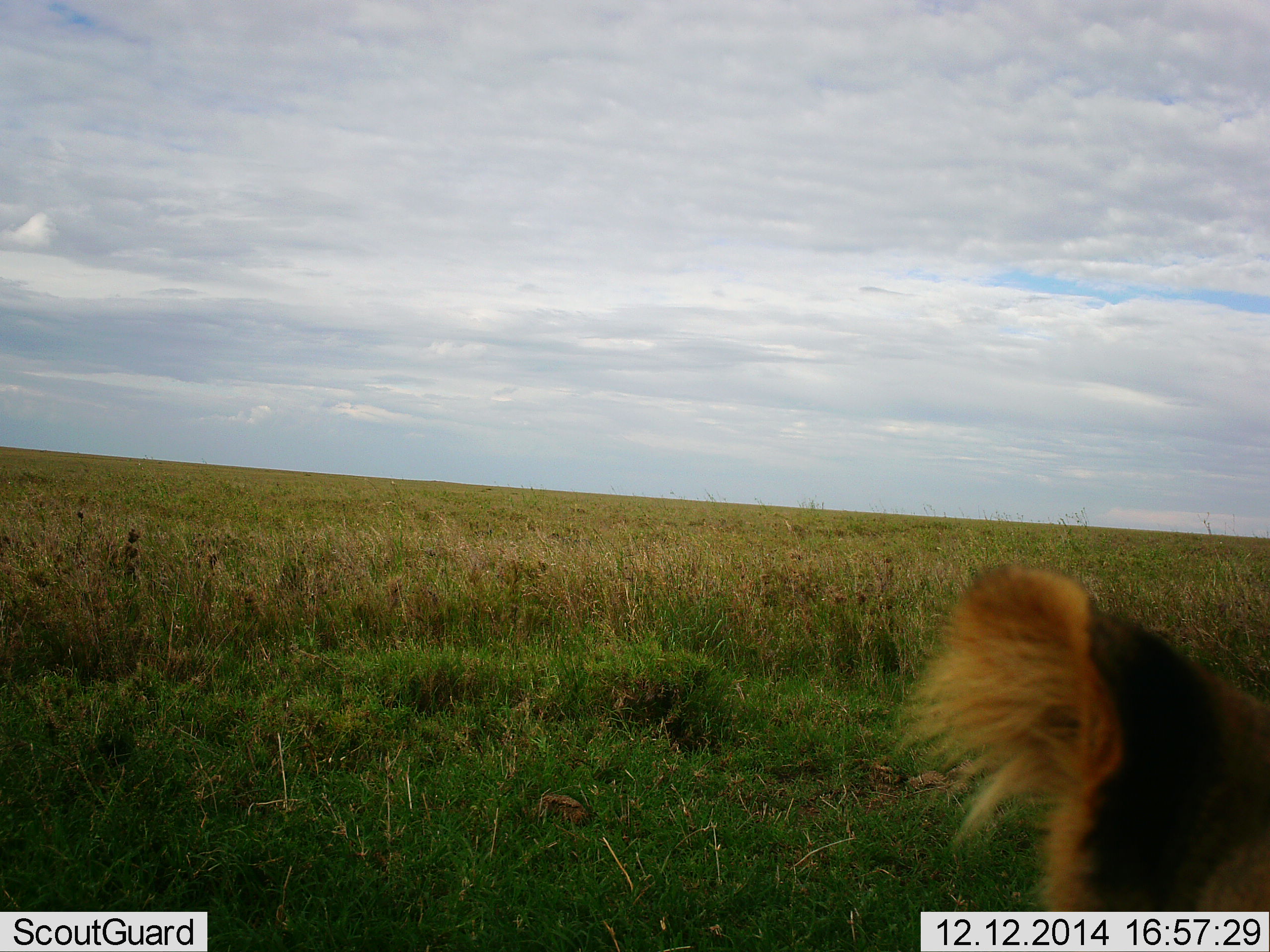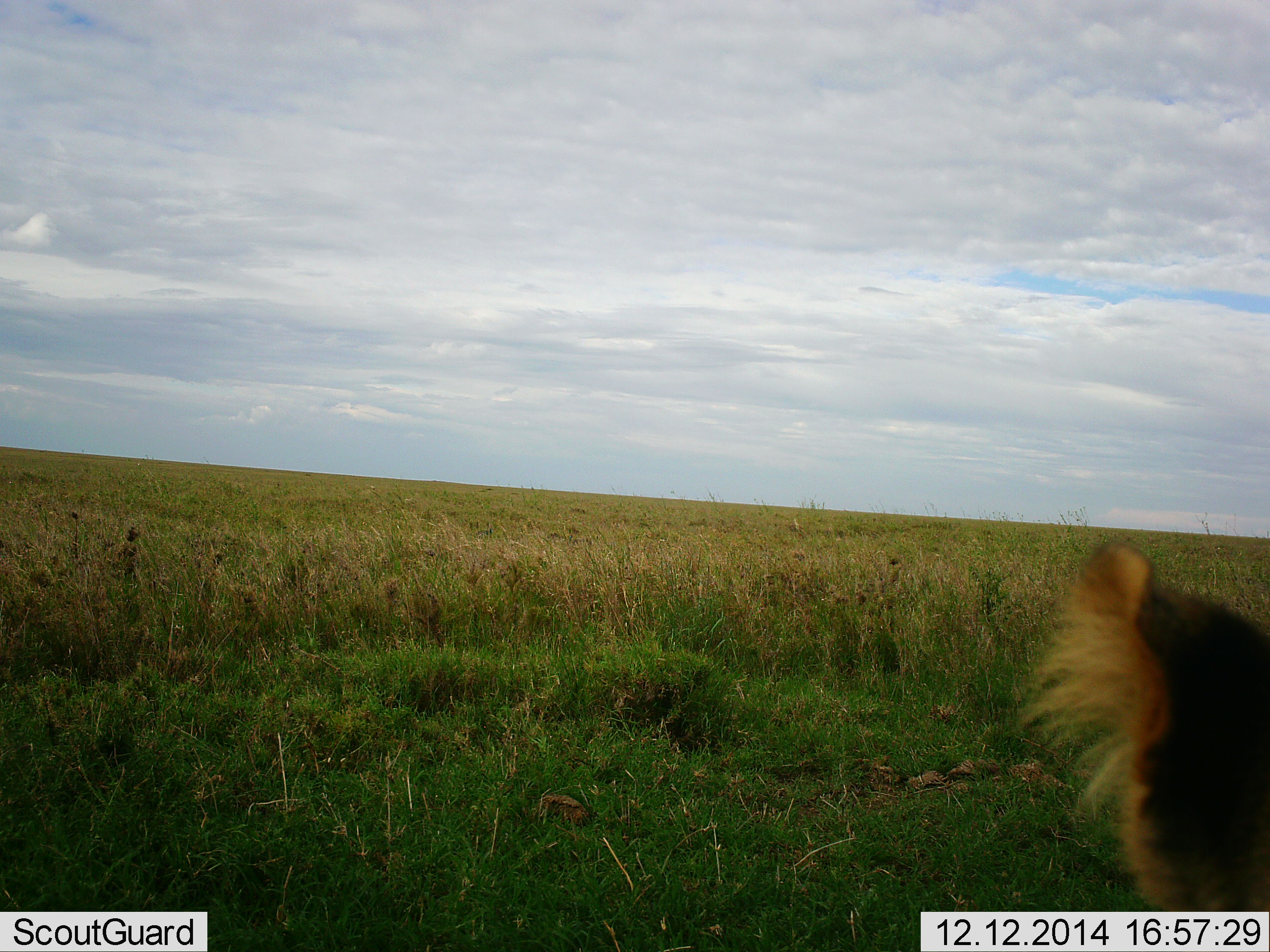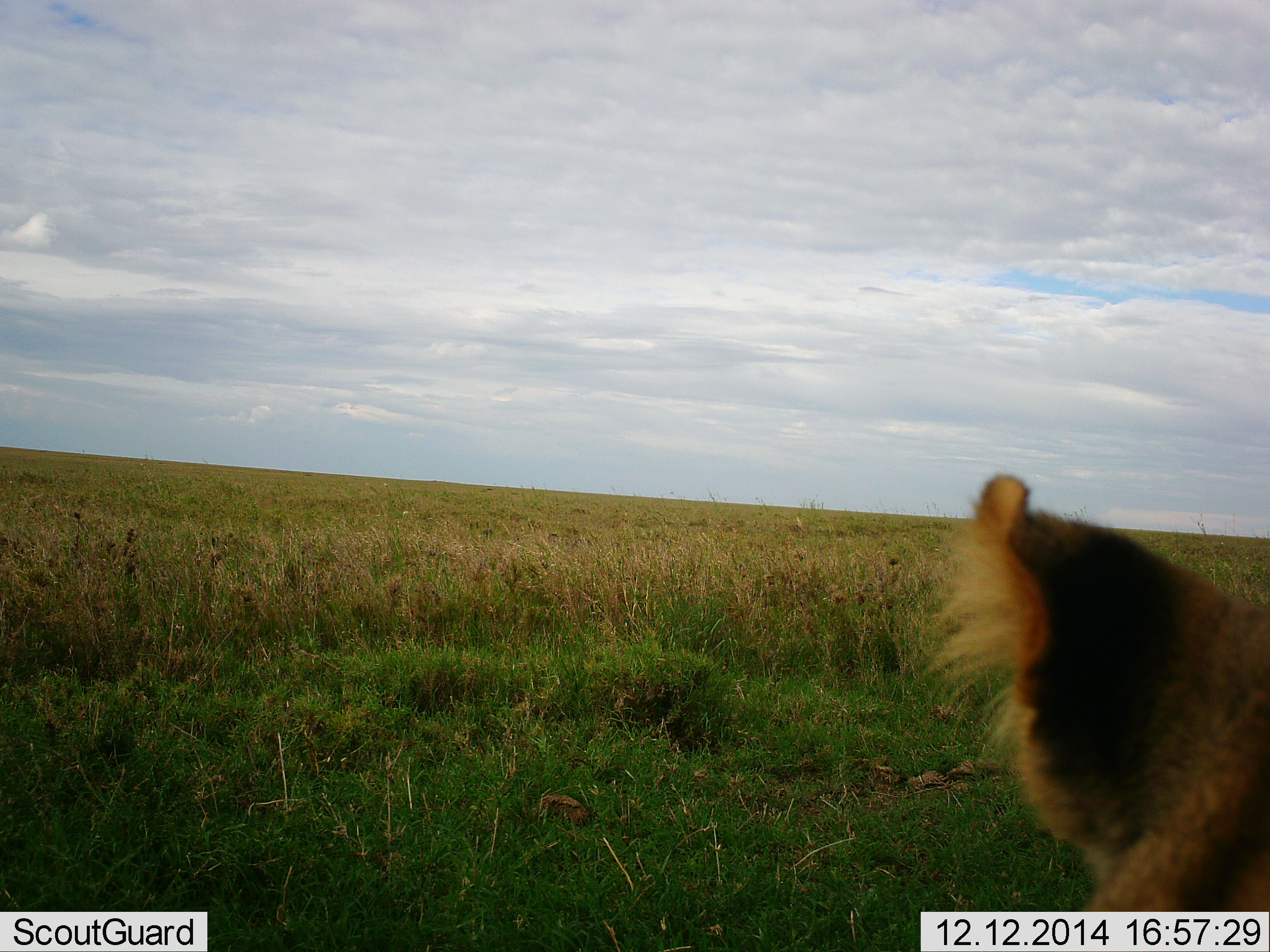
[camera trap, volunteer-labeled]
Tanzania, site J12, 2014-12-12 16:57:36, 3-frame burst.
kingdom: Animalia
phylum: Chordata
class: Mammalia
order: Carnivora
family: Felidae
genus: Panthera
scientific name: Panthera leo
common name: lion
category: lionfemale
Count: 1.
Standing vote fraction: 40%.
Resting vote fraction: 50%.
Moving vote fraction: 10%.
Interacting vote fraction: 0%.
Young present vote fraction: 0%.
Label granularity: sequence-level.